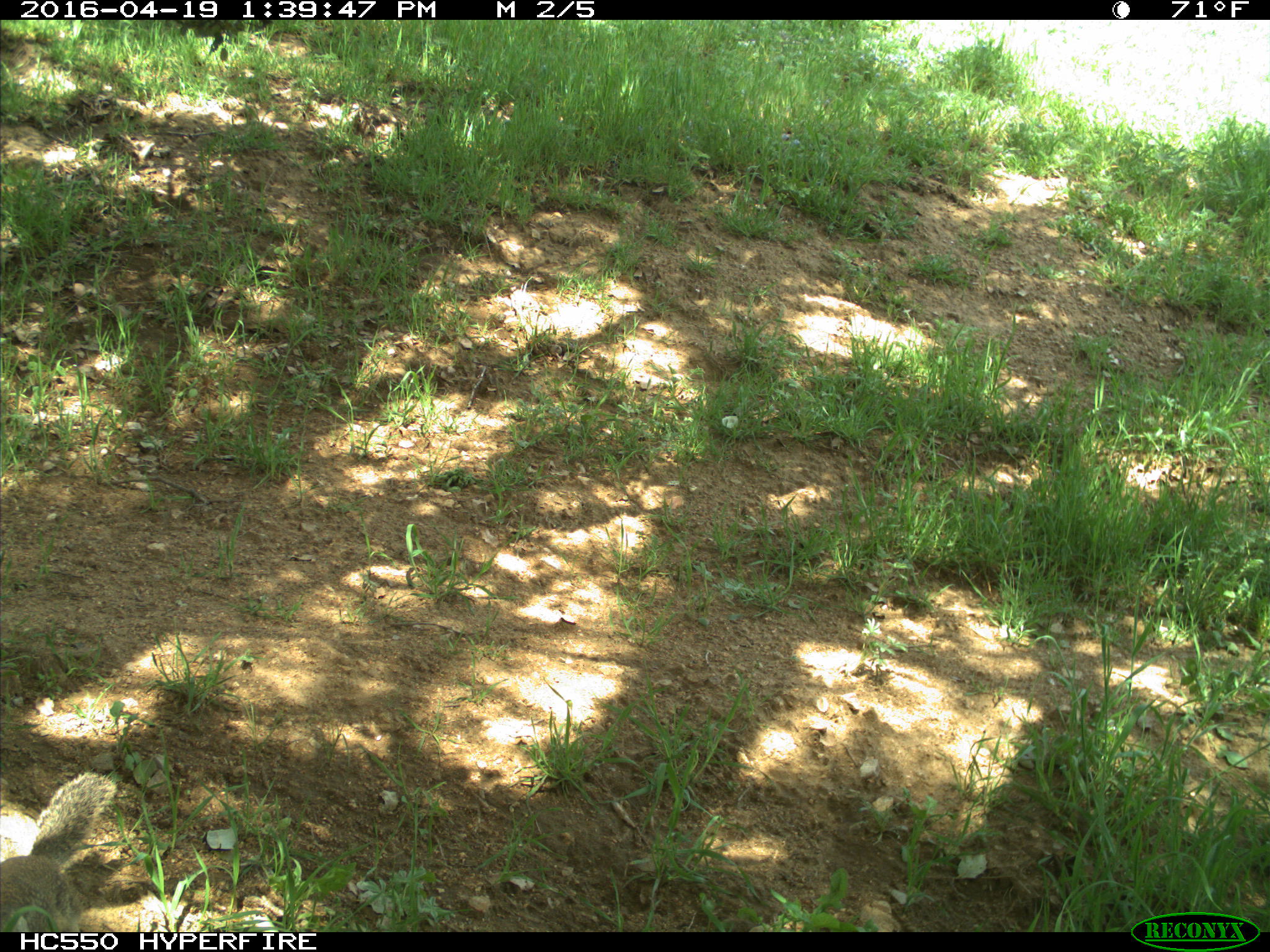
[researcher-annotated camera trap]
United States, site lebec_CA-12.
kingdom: Animalia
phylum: Chordata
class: Mammalia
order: Rodentia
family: Sciuridae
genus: Otospermophilus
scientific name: Otospermophilus beecheyi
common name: california ground squirrel